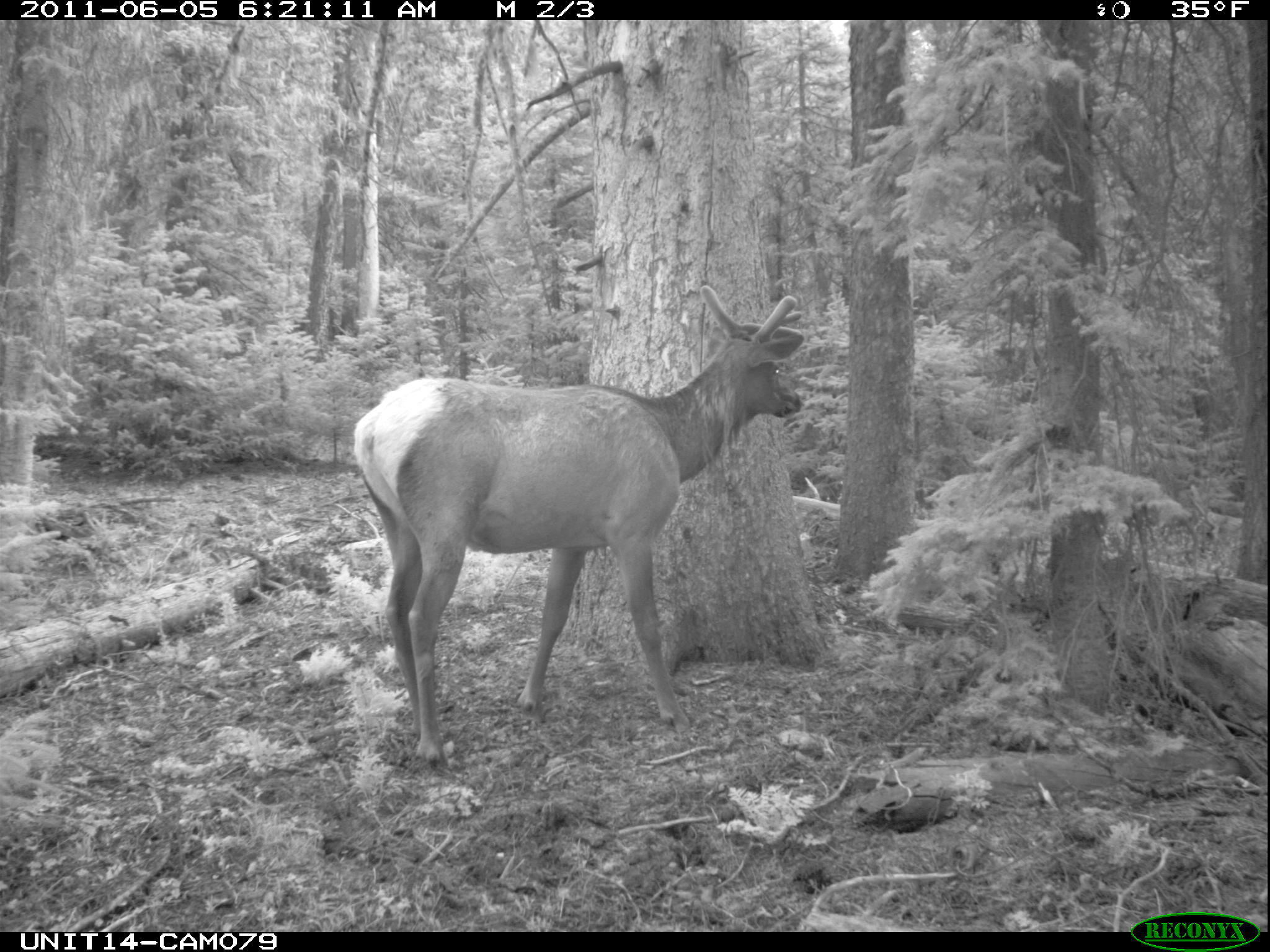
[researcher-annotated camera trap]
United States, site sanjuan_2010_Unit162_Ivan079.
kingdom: Animalia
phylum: Chordata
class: Mammalia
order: Artiodactyla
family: Cervidae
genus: Cervus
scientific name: Cervus elaphus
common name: red deer